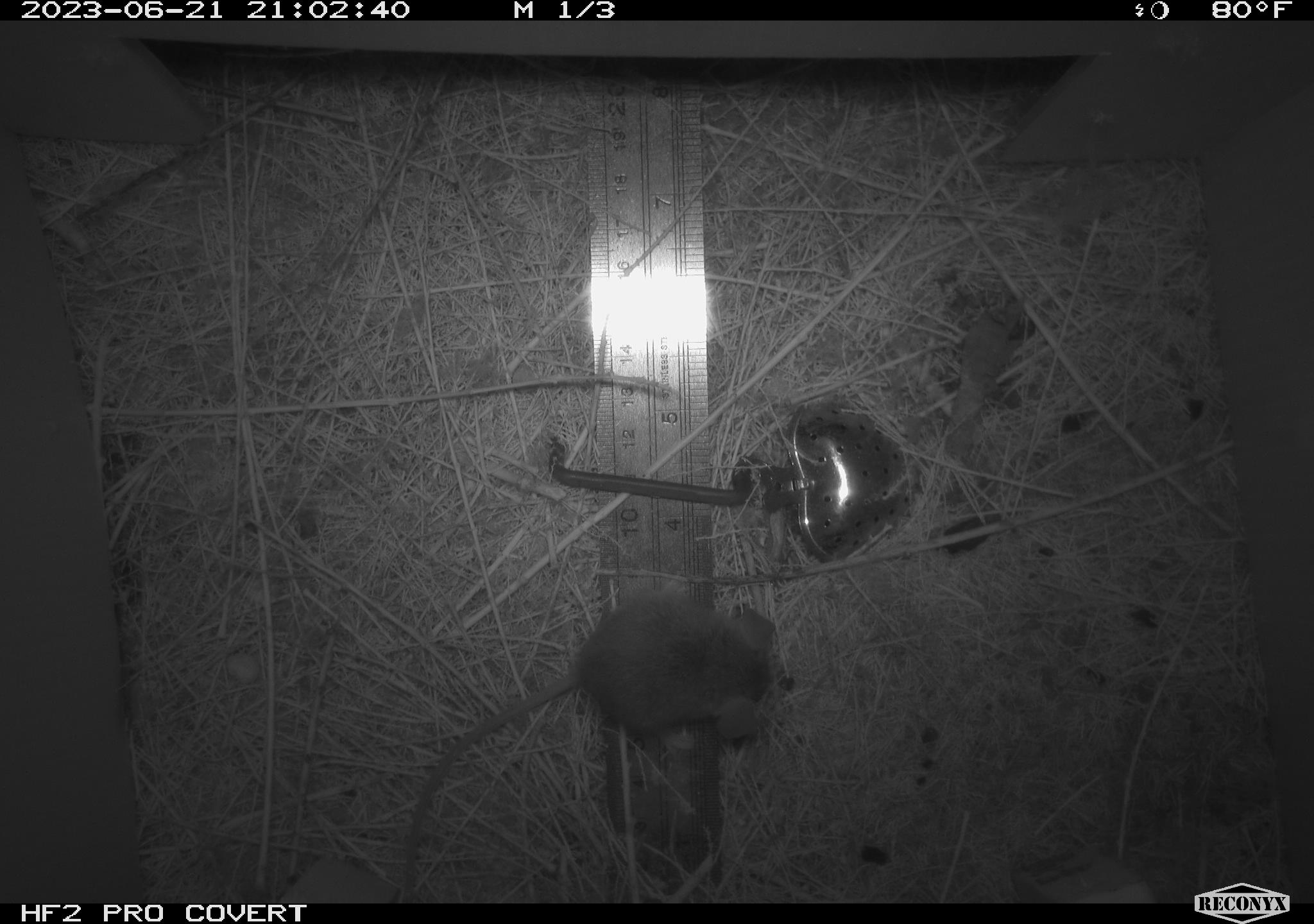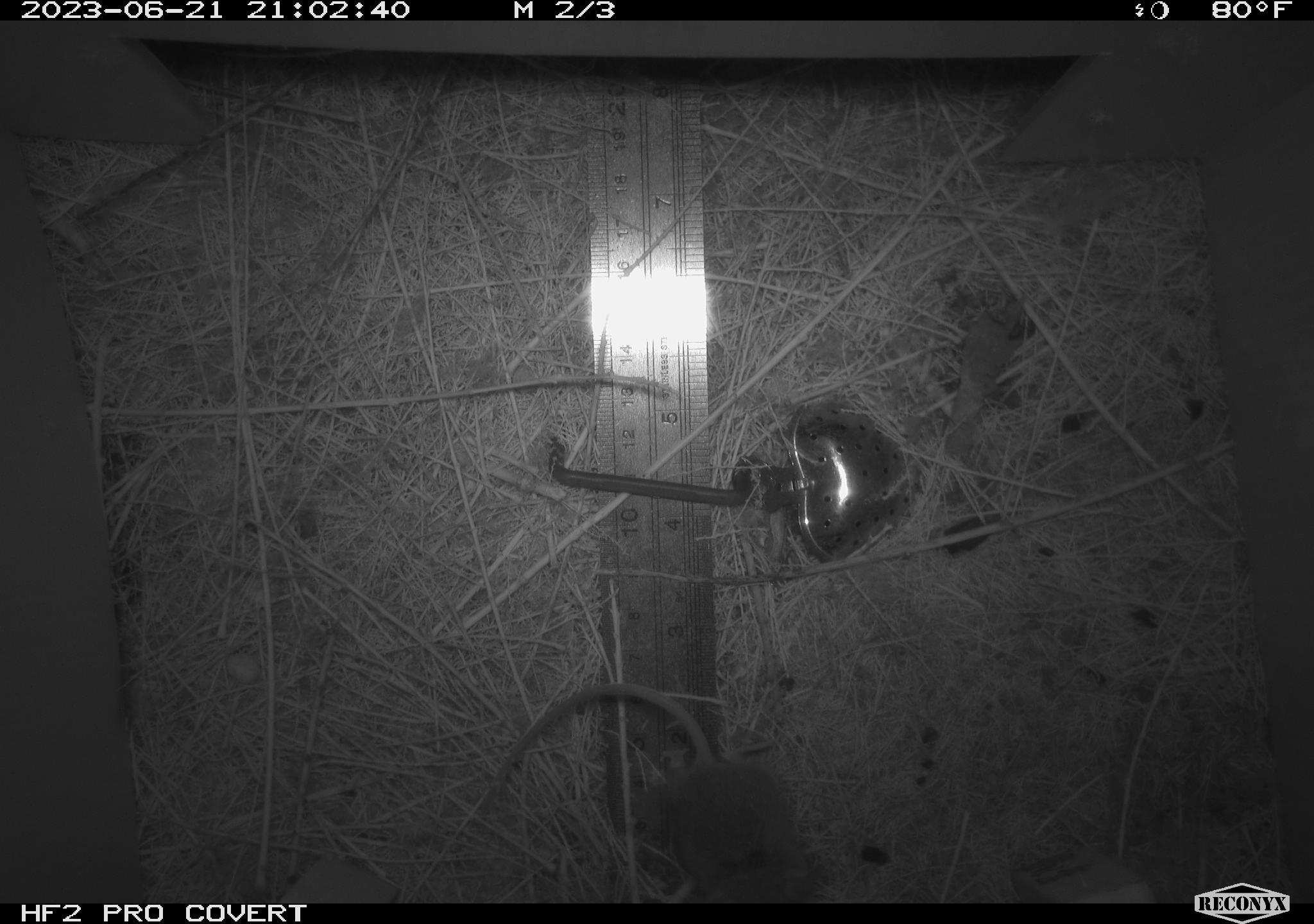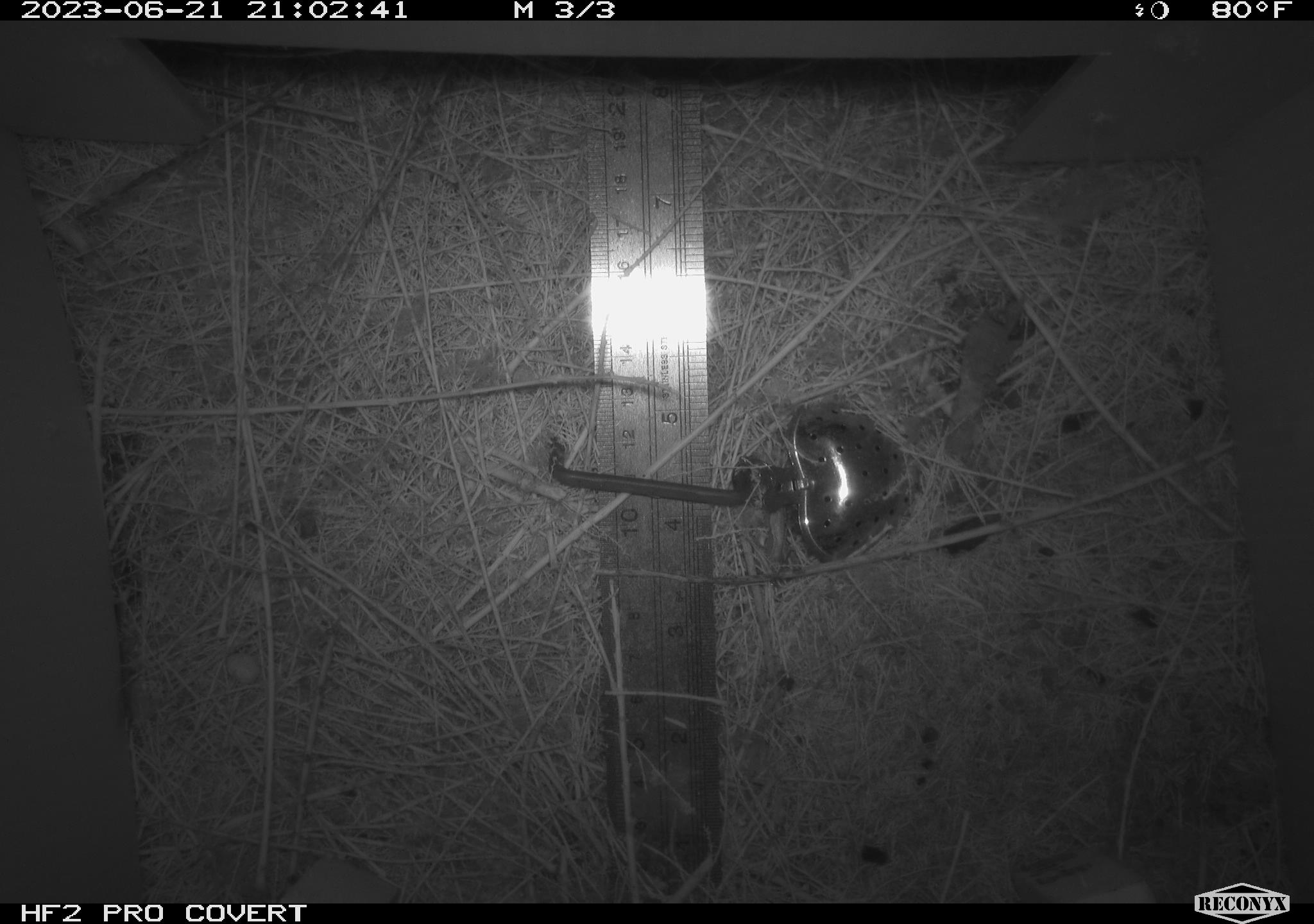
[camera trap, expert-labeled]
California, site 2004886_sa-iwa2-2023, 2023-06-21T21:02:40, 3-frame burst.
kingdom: Animalia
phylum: Chordata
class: Mammalia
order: Rodentia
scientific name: Rodentia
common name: mouse species